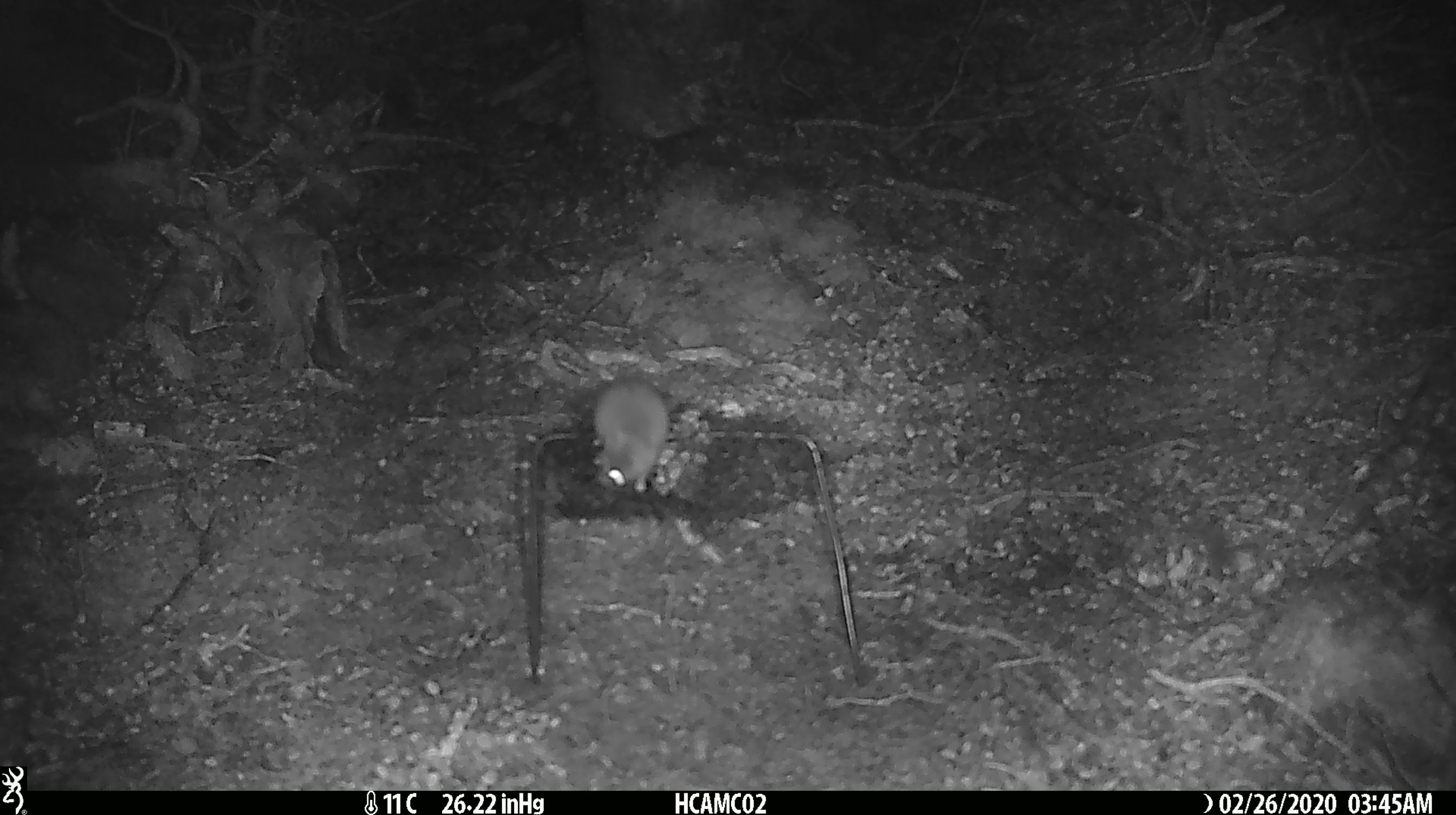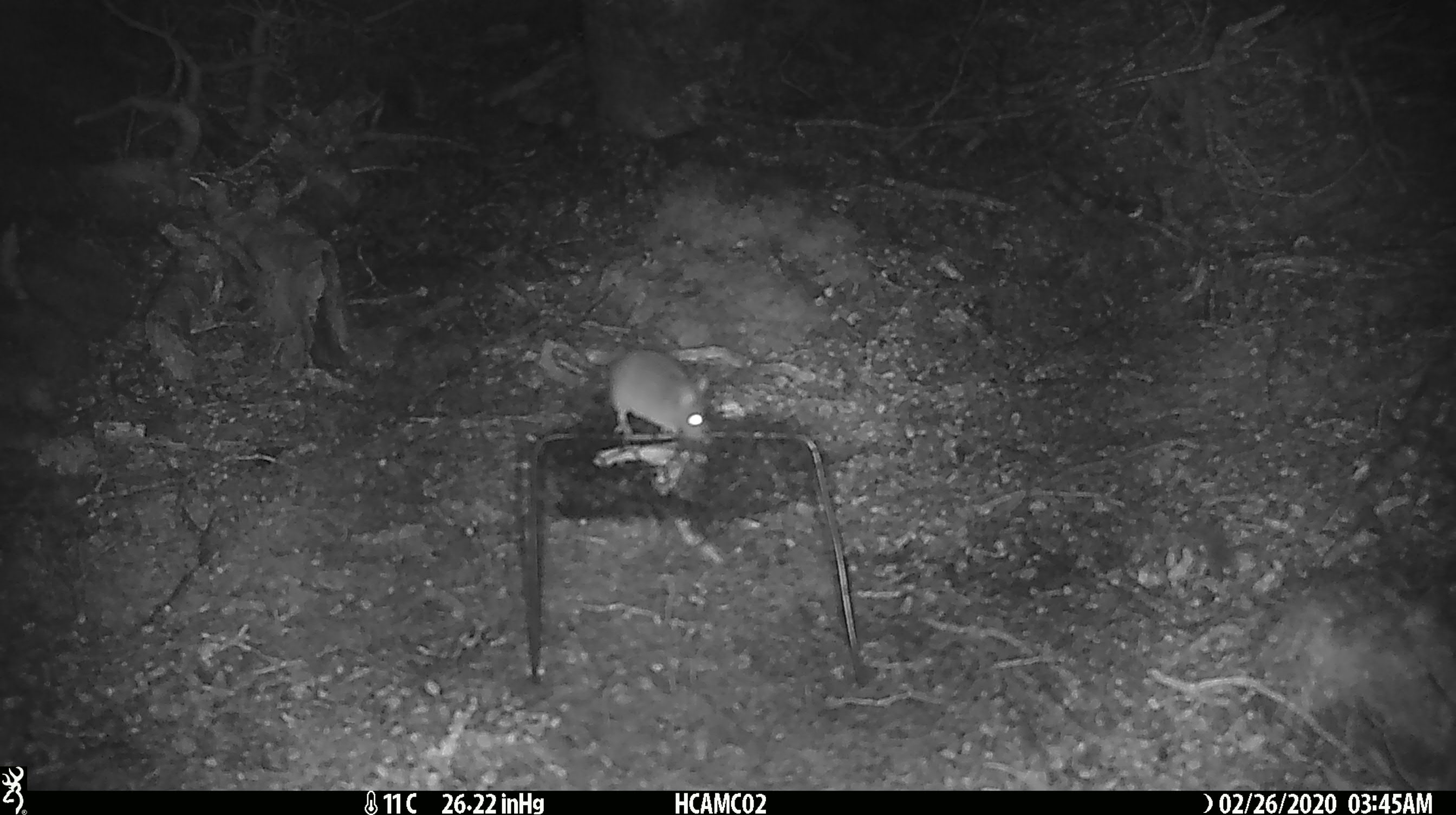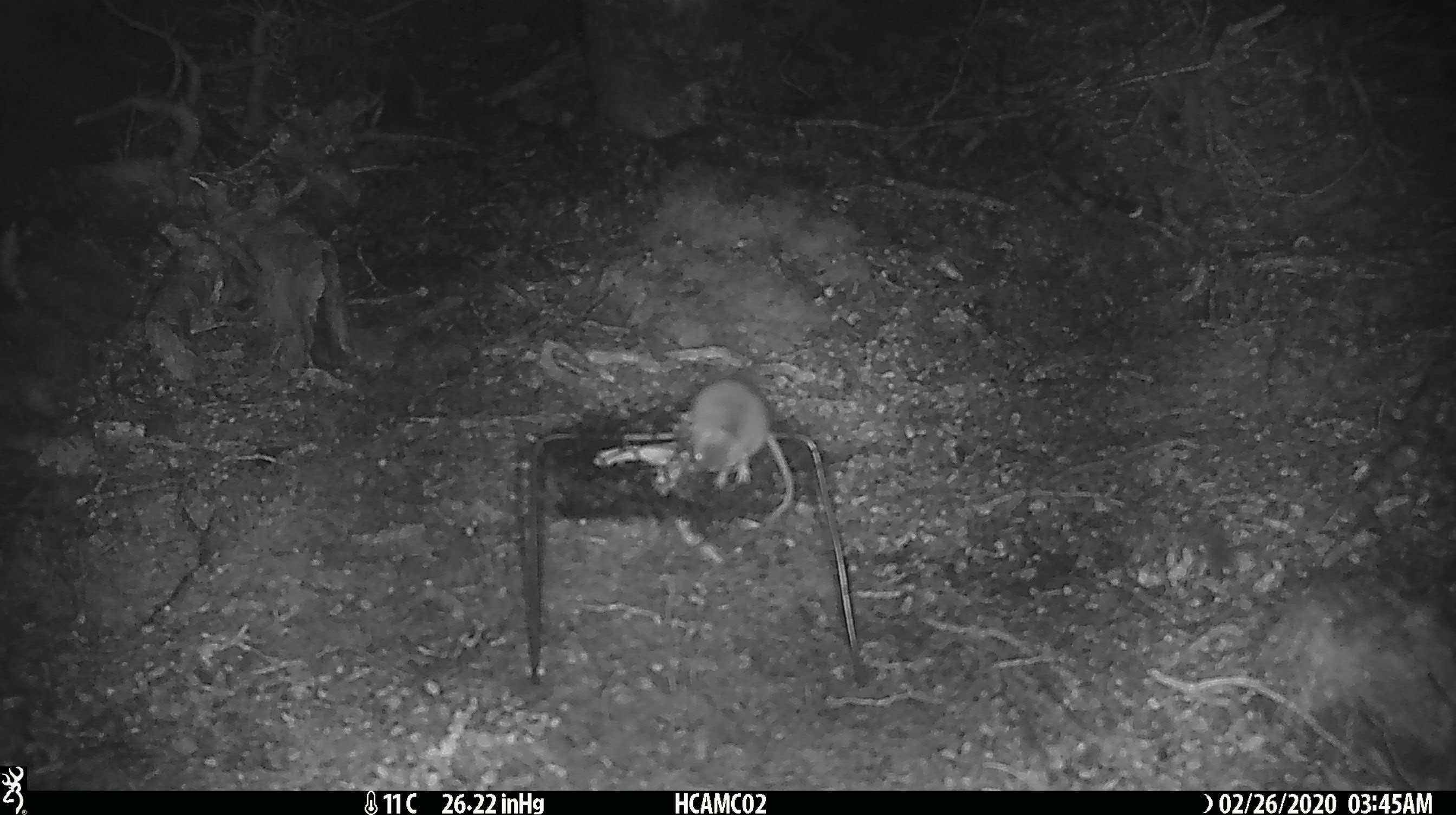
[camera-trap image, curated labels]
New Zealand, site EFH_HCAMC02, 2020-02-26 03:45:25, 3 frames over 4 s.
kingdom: Animalia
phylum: Chordata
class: Mammalia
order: Rodentia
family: Muridae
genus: Mus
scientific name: Mus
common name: mouse